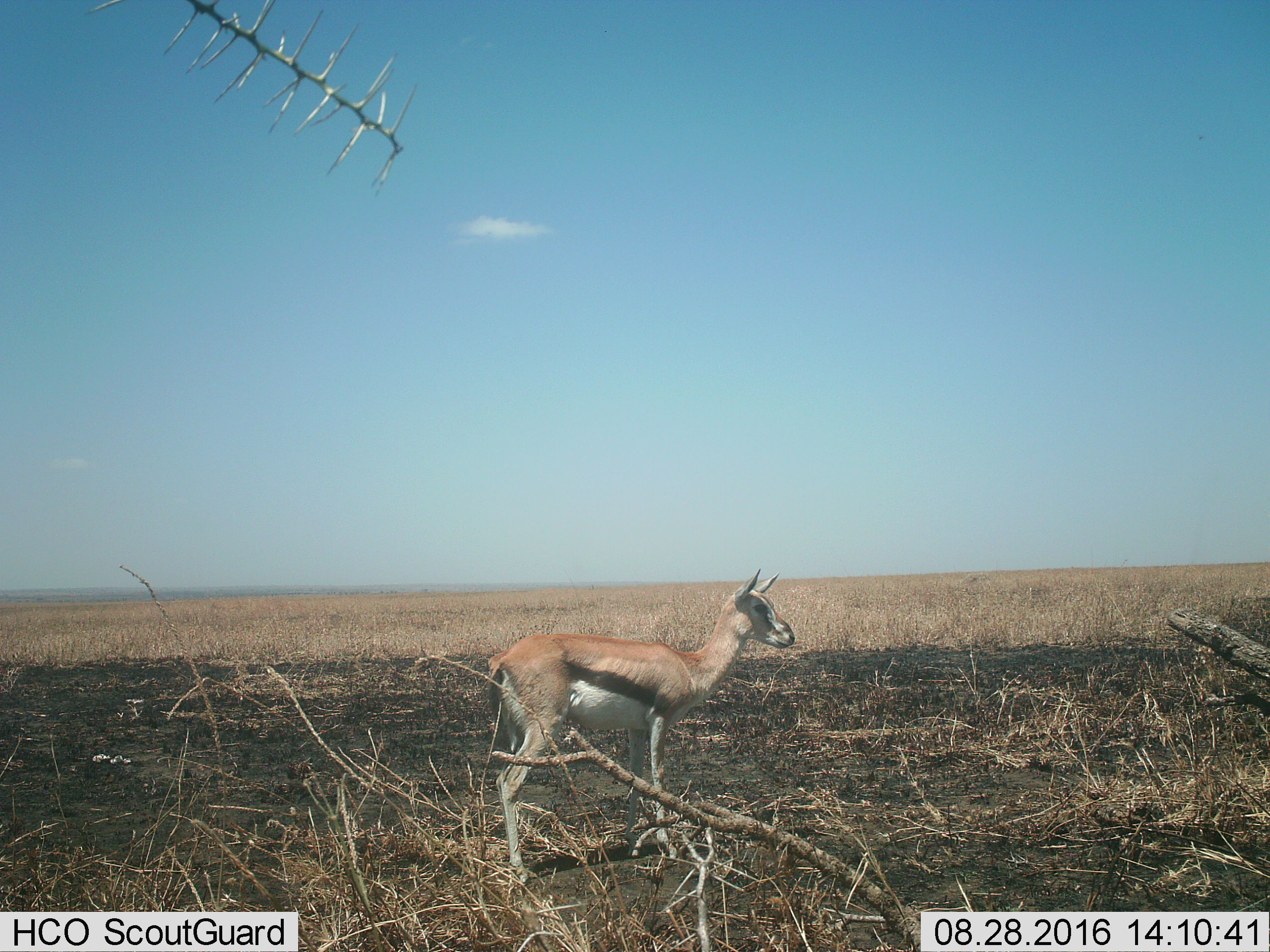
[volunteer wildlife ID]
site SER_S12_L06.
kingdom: Animalia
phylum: Chordata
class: Mammalia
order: Artiodactyla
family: Bovidae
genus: Eudorcas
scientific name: Eudorcas thomsonii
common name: thomson's gazelle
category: gazellethomsons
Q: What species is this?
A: Gazellethomsons (thomson's gazelle) (Eudorcas thomsonii).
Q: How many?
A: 1.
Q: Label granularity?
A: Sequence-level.